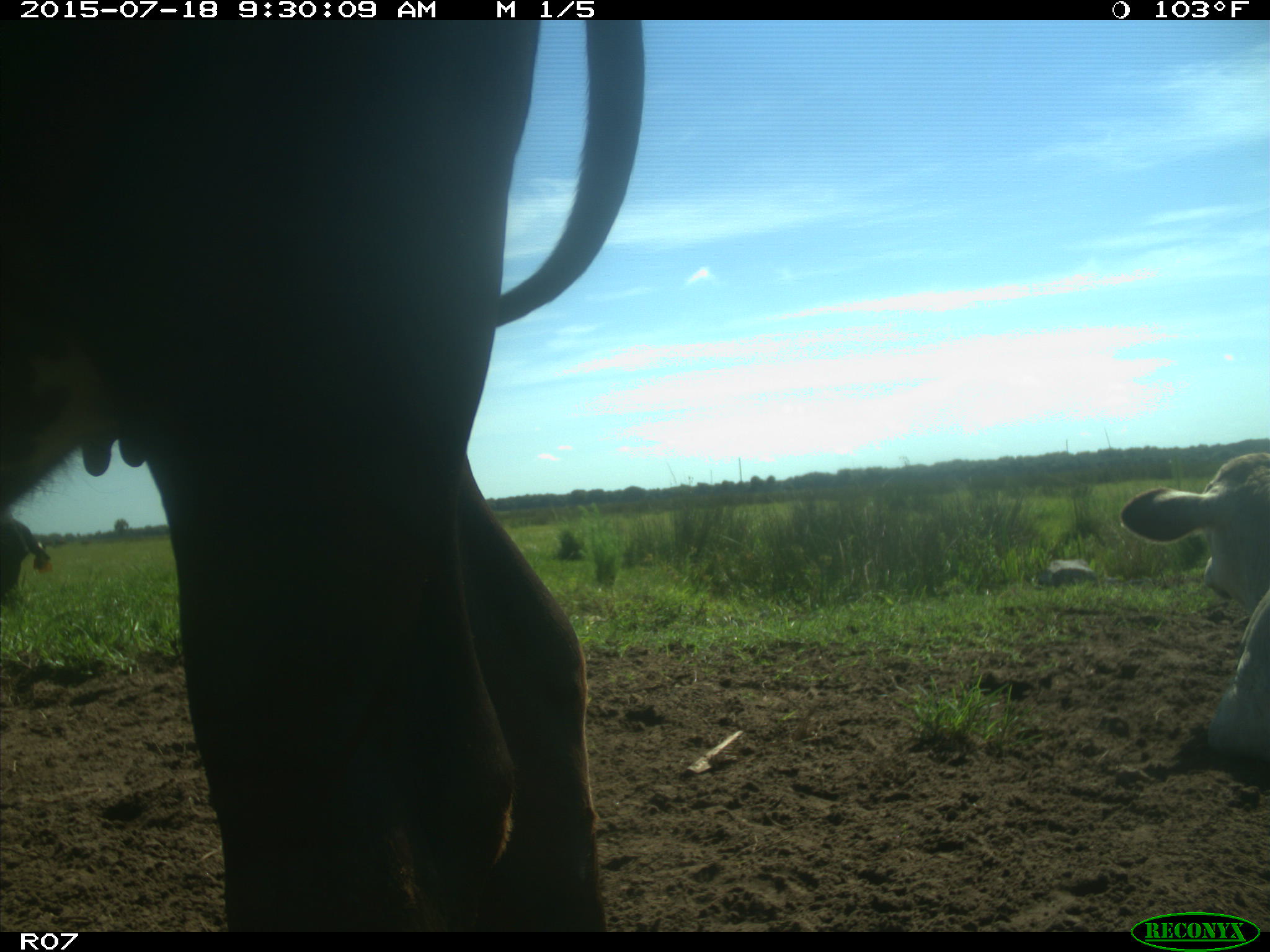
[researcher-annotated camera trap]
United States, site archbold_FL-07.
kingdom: Animalia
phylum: Chordata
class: Mammalia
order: Artiodactyla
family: Bovidae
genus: Bos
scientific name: Bos taurus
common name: domestic cow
Bos taurus (domestic cow).